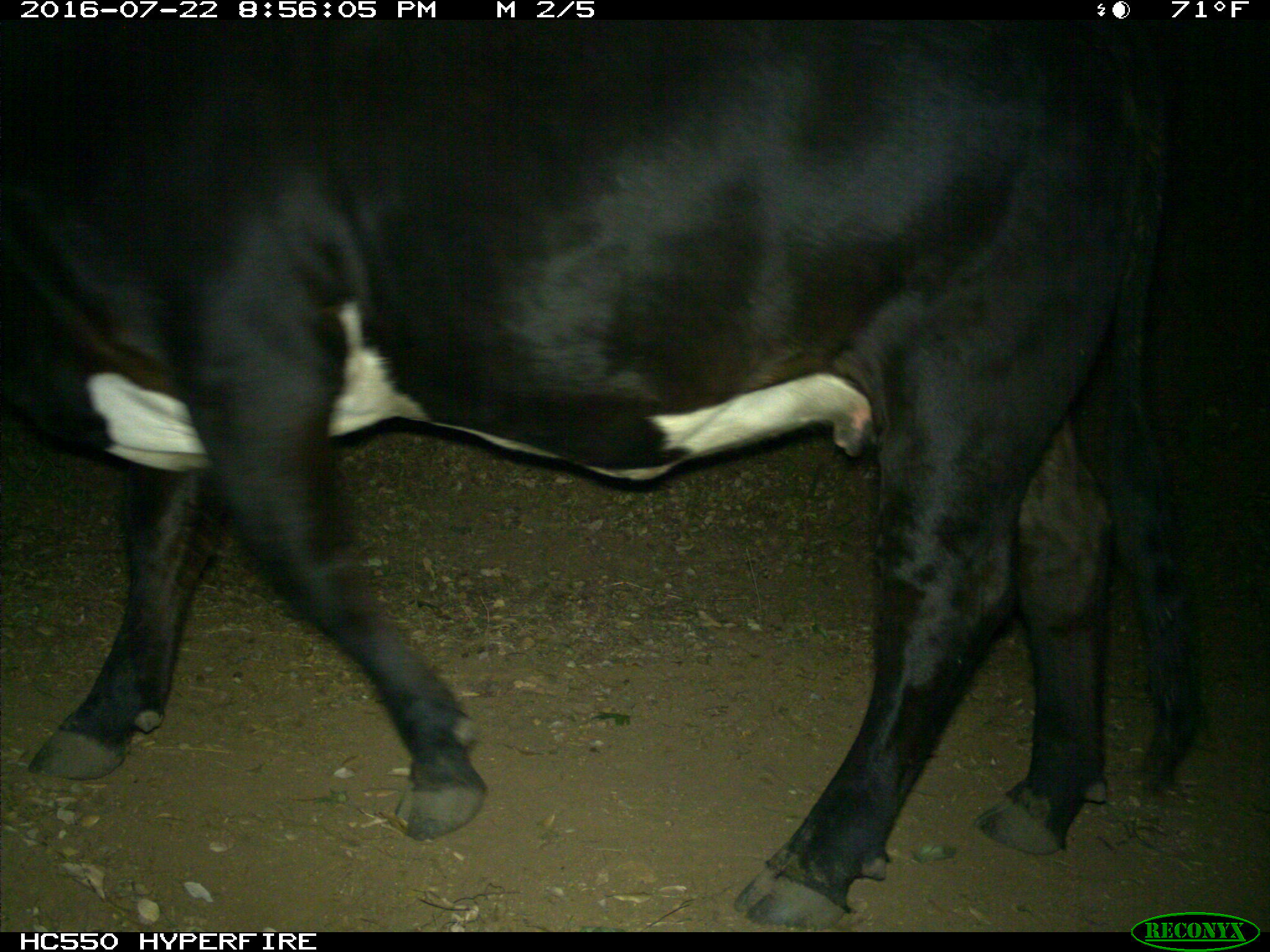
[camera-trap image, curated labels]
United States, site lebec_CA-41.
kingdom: Animalia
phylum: Chordata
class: Mammalia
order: Artiodactyla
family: Bovidae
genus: Bos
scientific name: Bos taurus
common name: domestic cow